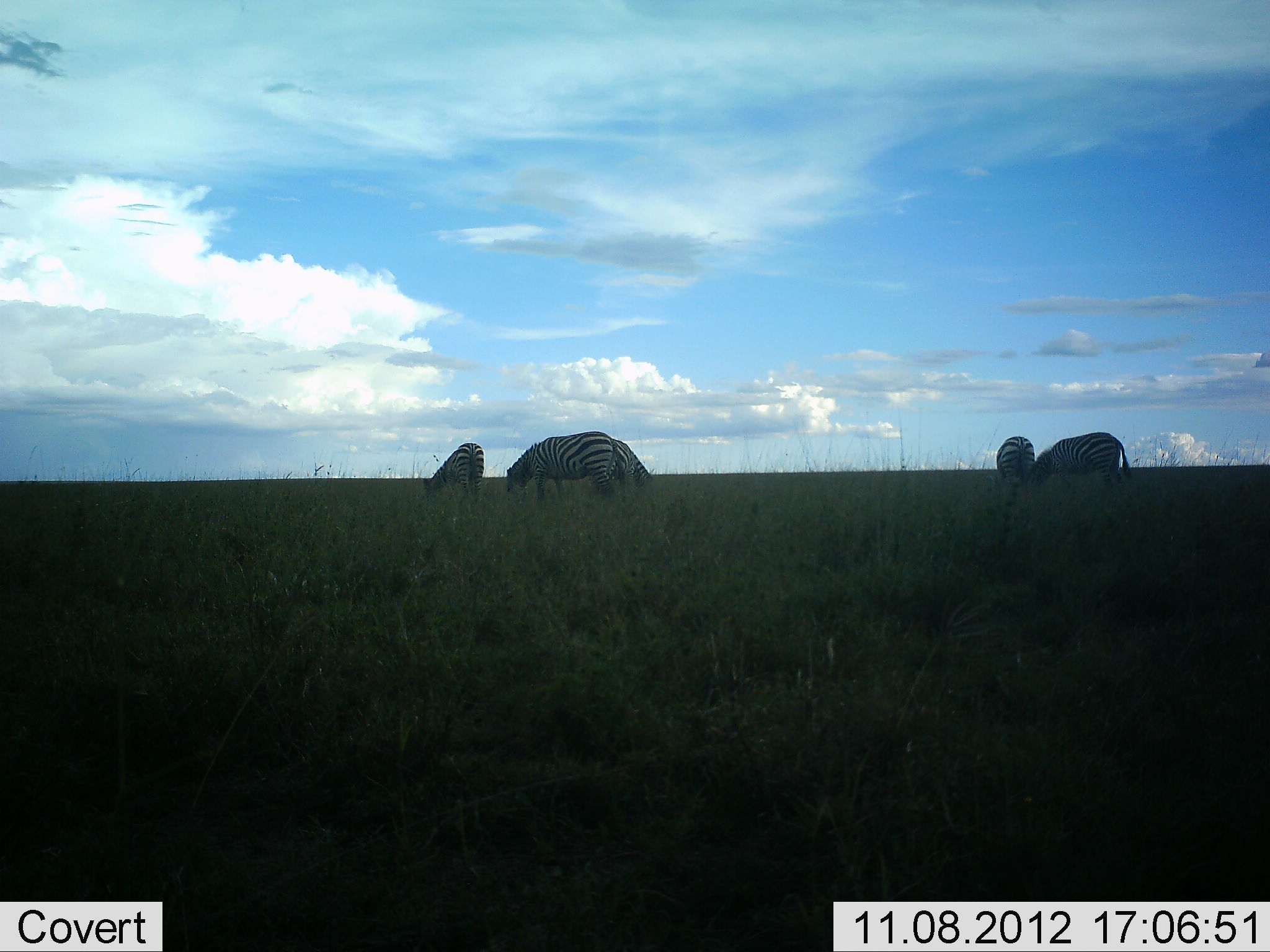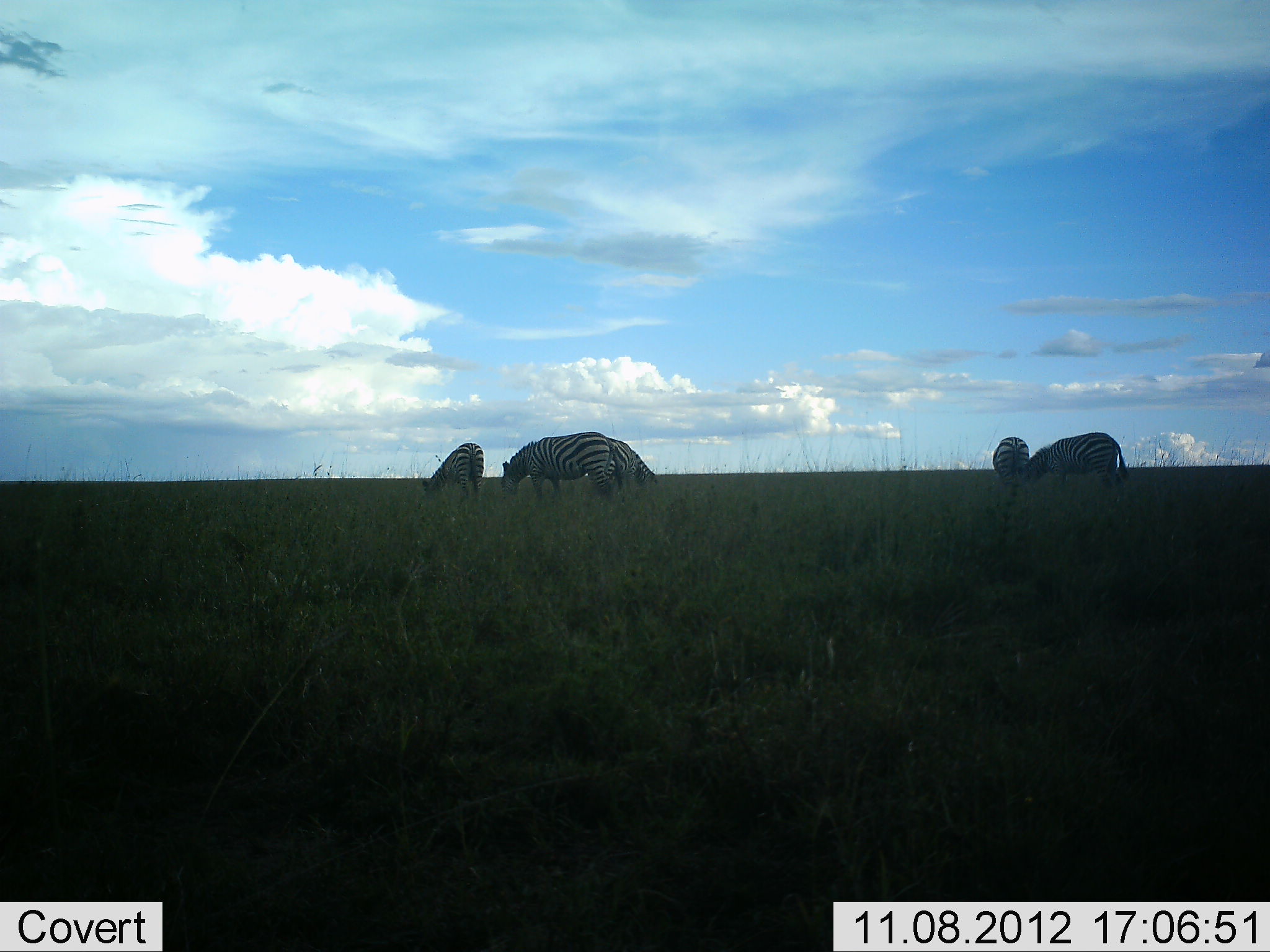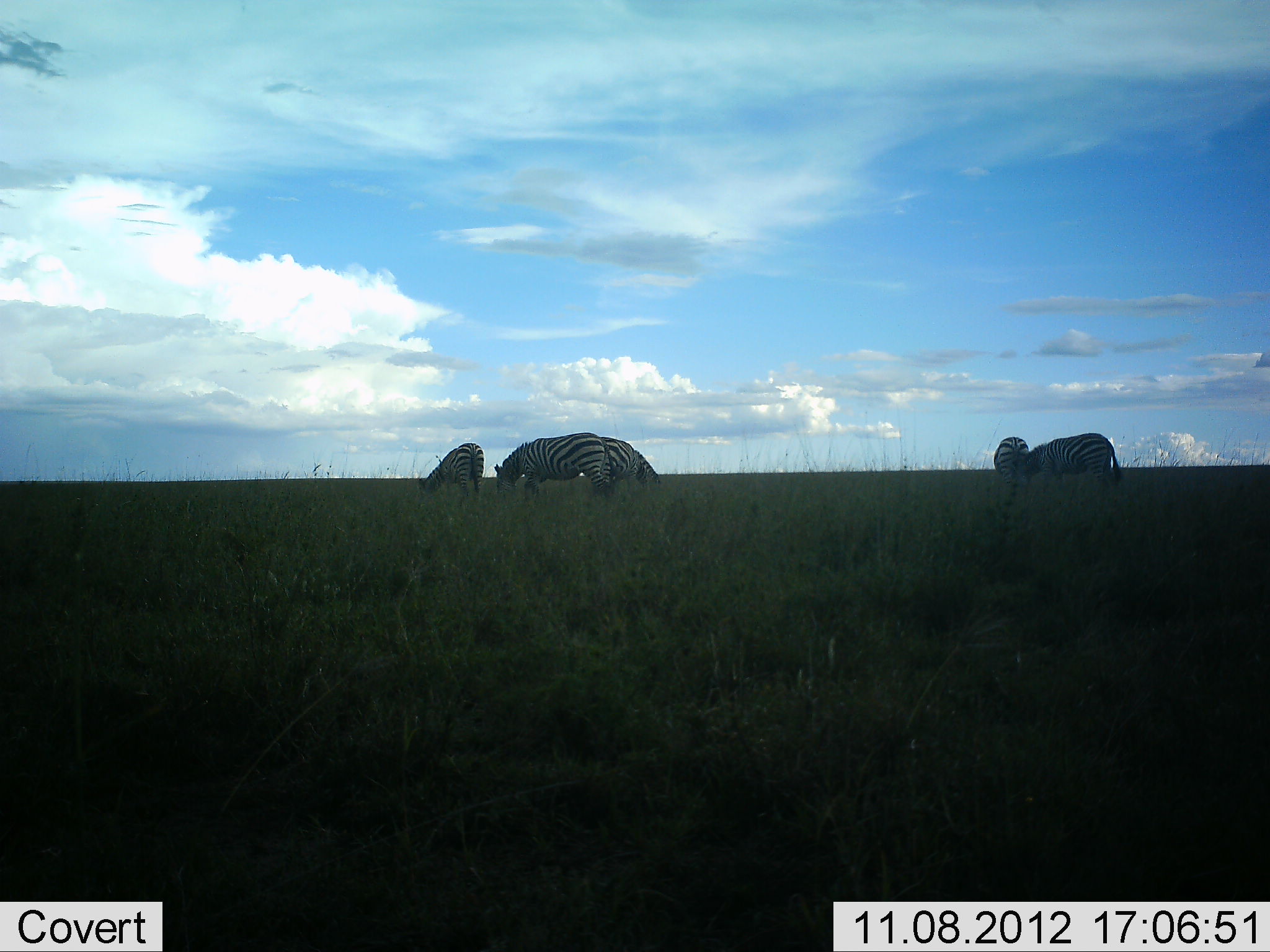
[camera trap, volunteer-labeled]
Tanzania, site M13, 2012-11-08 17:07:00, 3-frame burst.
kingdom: Animalia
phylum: Chordata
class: Mammalia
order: Perissodactyla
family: Equidae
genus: Equus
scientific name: Equus quagga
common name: plains zebra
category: zebra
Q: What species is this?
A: Zebra (plains zebra) (Equus quagga).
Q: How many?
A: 5.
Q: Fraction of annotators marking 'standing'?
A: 40%.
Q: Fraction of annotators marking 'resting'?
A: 0%.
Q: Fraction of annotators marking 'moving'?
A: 0%.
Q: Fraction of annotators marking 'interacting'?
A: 0%.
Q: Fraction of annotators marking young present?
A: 10%.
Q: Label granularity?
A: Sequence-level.